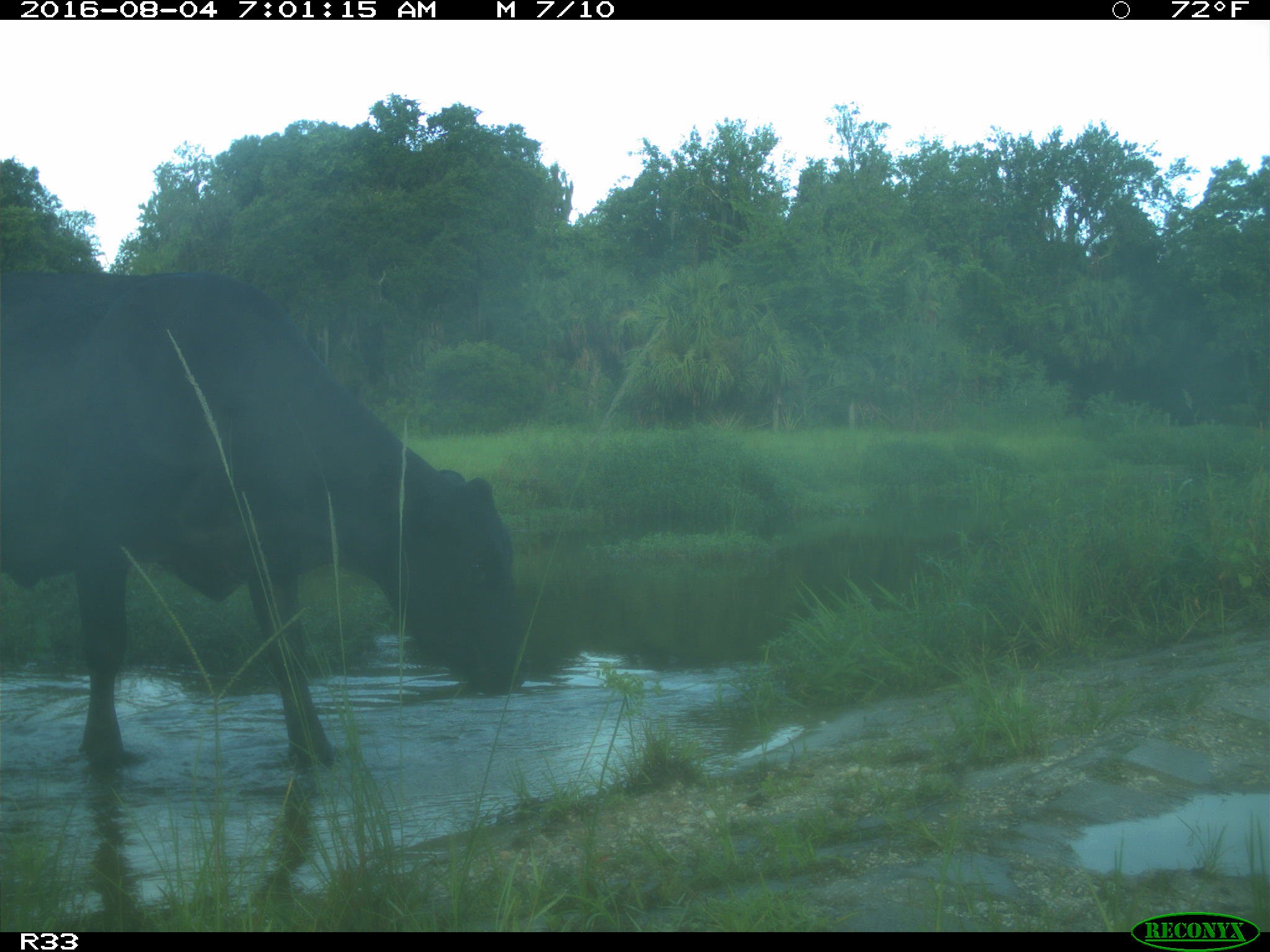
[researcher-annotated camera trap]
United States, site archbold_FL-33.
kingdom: Animalia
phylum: Chordata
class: Mammalia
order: Artiodactyla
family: Bovidae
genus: Bos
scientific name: Bos taurus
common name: domestic cow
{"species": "Bos taurus (domestic cow)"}